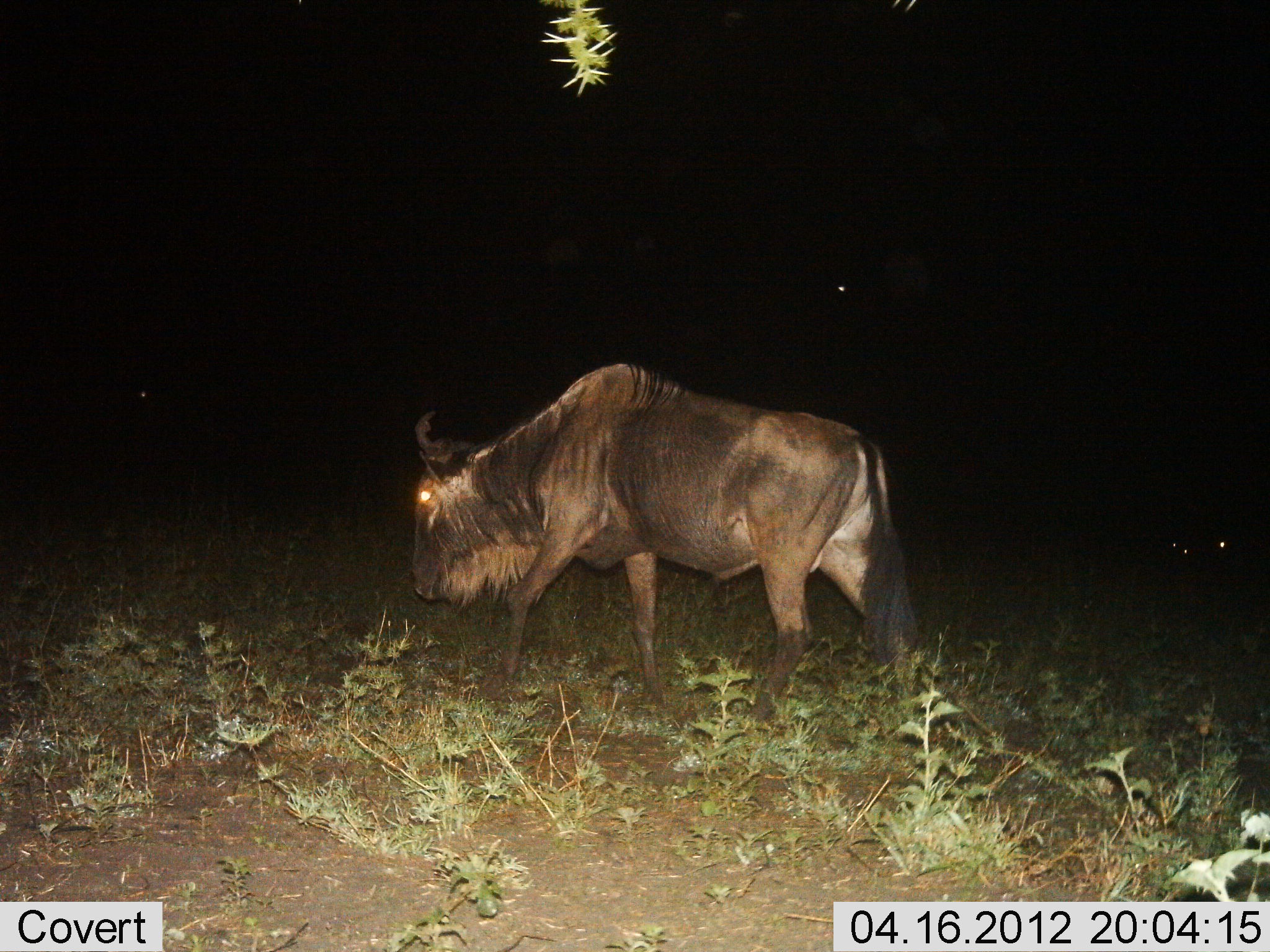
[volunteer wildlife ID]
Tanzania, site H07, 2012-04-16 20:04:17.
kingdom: Animalia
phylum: Chordata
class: Mammalia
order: Artiodactyla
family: Bovidae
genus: Connochaetes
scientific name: Connochaetes taurinus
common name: blue wildebeest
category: wildebeest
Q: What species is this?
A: Wildebeest (blue wildebeest) (Connochaetes taurinus).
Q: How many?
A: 1.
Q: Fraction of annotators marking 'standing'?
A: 7%.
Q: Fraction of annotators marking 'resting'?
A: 7%.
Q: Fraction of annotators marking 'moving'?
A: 87%.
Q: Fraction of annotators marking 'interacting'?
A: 0%.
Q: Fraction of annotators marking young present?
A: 0%.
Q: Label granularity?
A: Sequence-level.